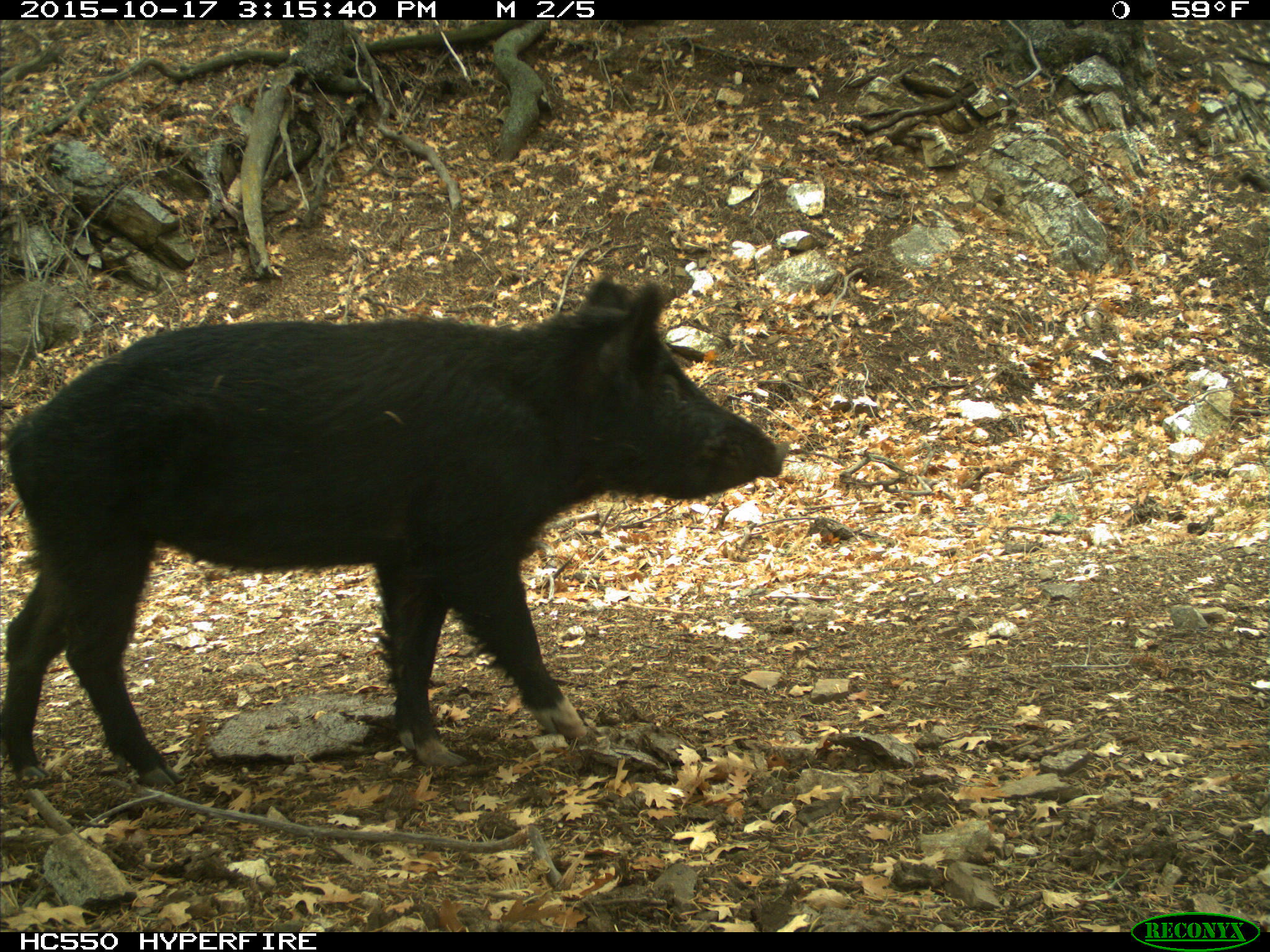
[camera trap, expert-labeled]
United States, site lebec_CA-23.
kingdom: Animalia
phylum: Chordata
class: Mammalia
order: Artiodactyla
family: Suidae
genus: Sus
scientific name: Sus scrofa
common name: wild boar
Sus scrofa (wild boar).